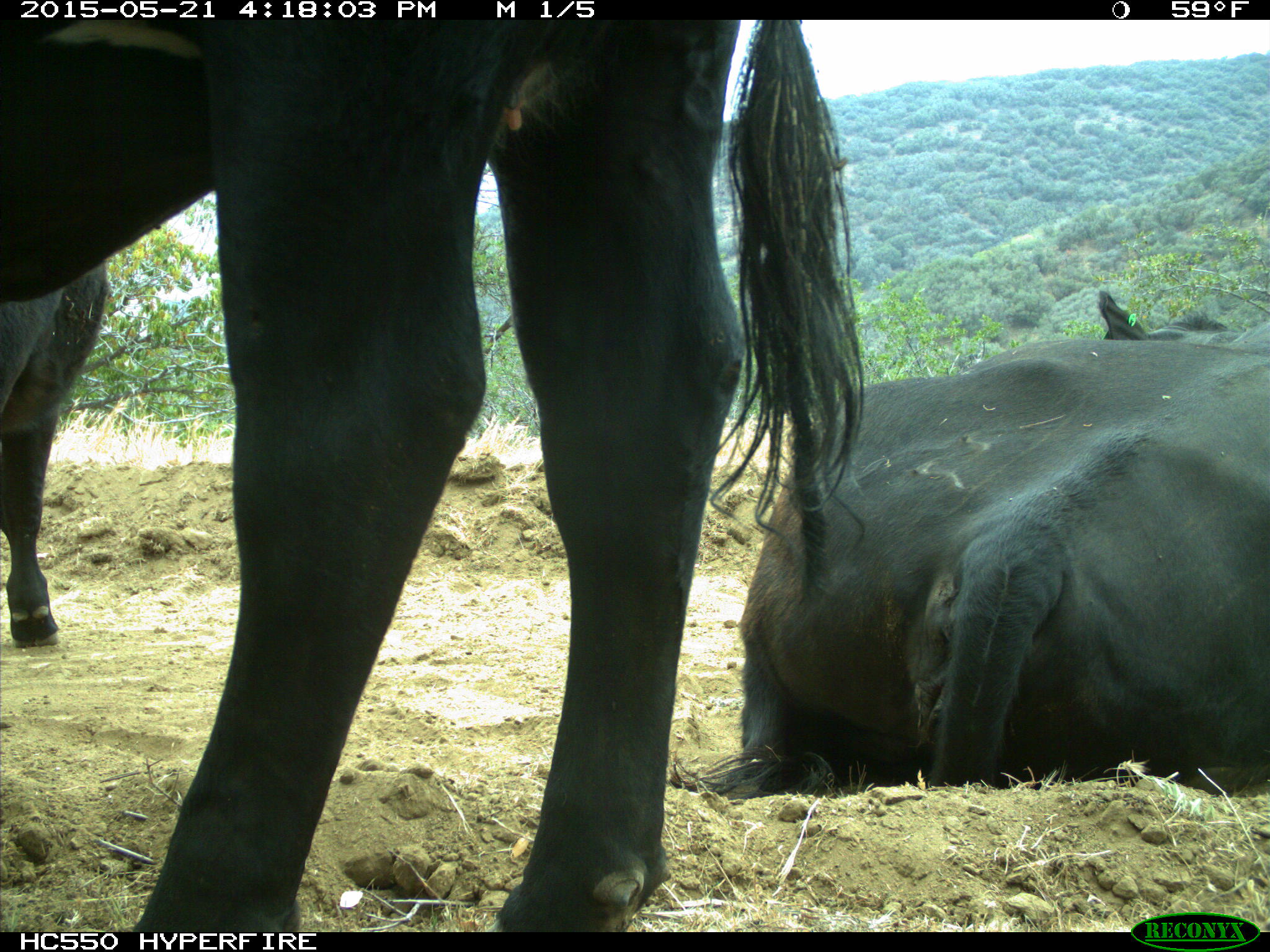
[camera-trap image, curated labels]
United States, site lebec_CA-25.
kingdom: Animalia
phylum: Chordata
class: Mammalia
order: Artiodactyla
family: Bovidae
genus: Bos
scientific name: Bos taurus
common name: domestic cow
Bos taurus (domestic cow).